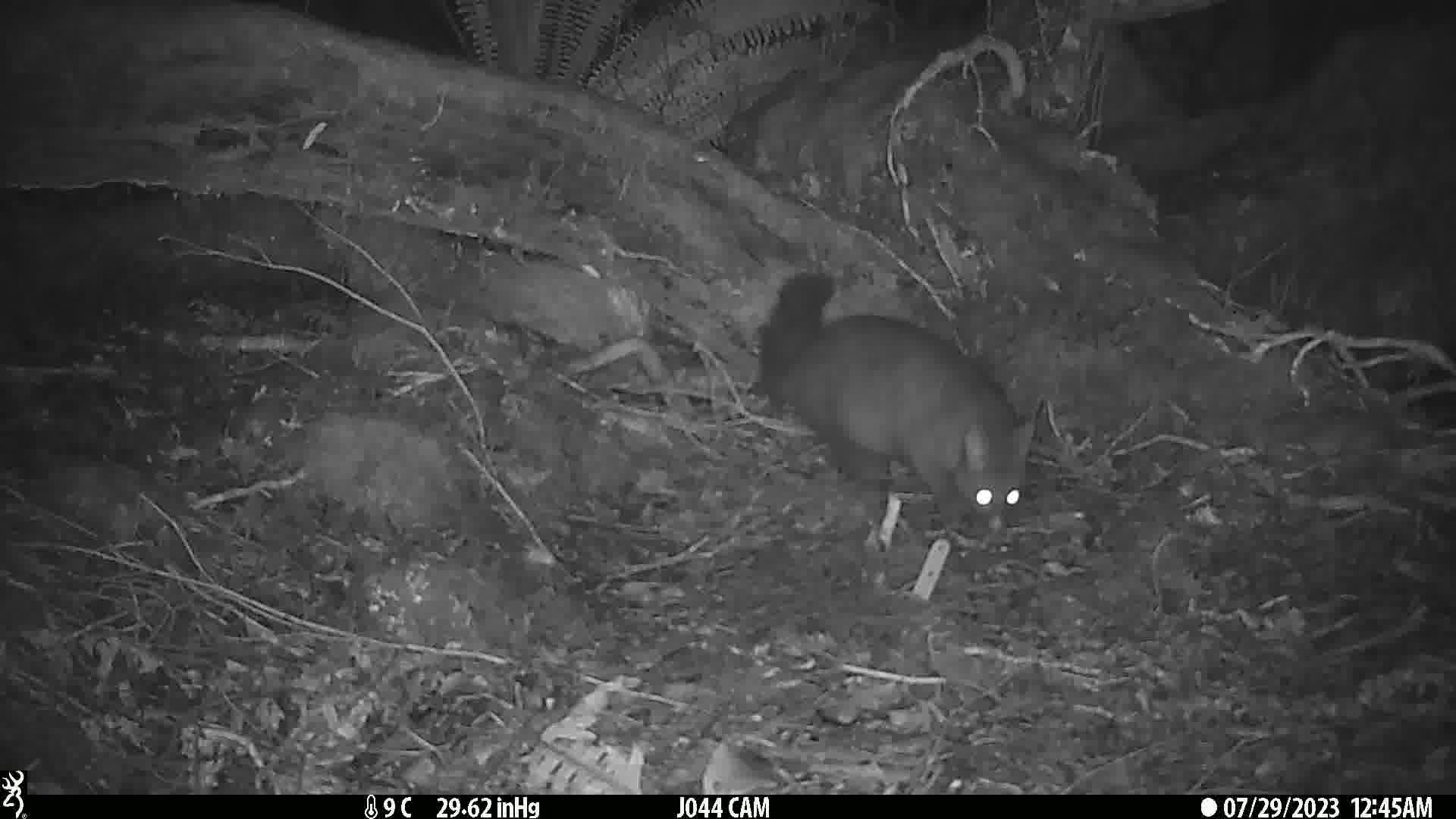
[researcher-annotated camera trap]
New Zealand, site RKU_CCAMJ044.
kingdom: Animalia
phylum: Chordata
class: Mammalia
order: Diprotodontia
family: Phalangeridae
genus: Trichosurus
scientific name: Trichosurus vulpecula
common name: common brushtail possum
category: possum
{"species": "possum (common brushtail possum) (Trichosurus vulpecula)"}